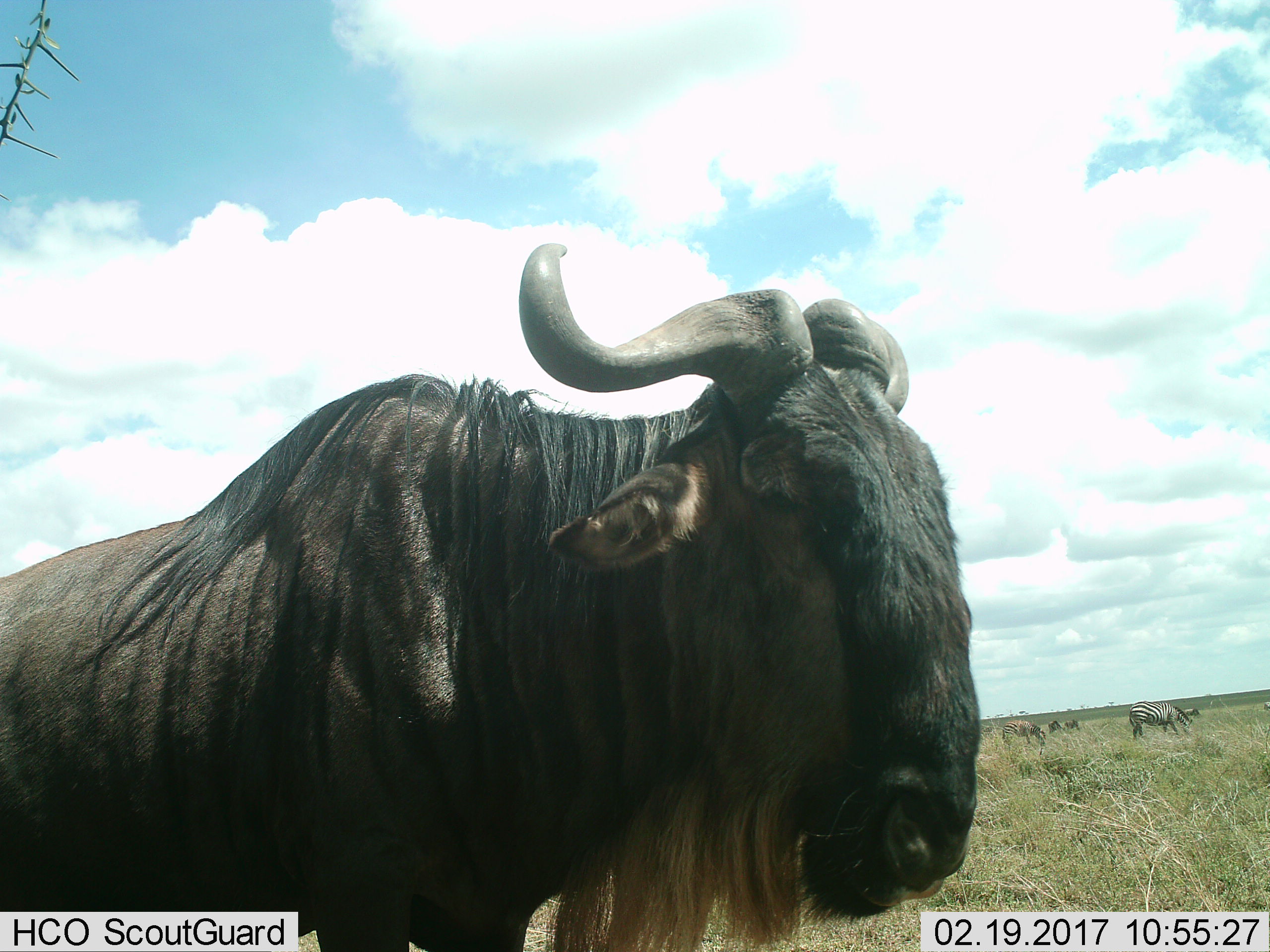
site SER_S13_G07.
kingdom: Animalia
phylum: Chordata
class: Mammalia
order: Artiodactyla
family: Bovidae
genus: Connochaetes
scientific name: Connochaetes taurinus taurinus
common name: blue wildebeest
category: wildebeestblue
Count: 1.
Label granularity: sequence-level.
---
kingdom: Animalia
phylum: Chordata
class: Mammalia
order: Perissodactyla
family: Equidae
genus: Equus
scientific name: Equus quagga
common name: plains zebra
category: zebraplains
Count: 6.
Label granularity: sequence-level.